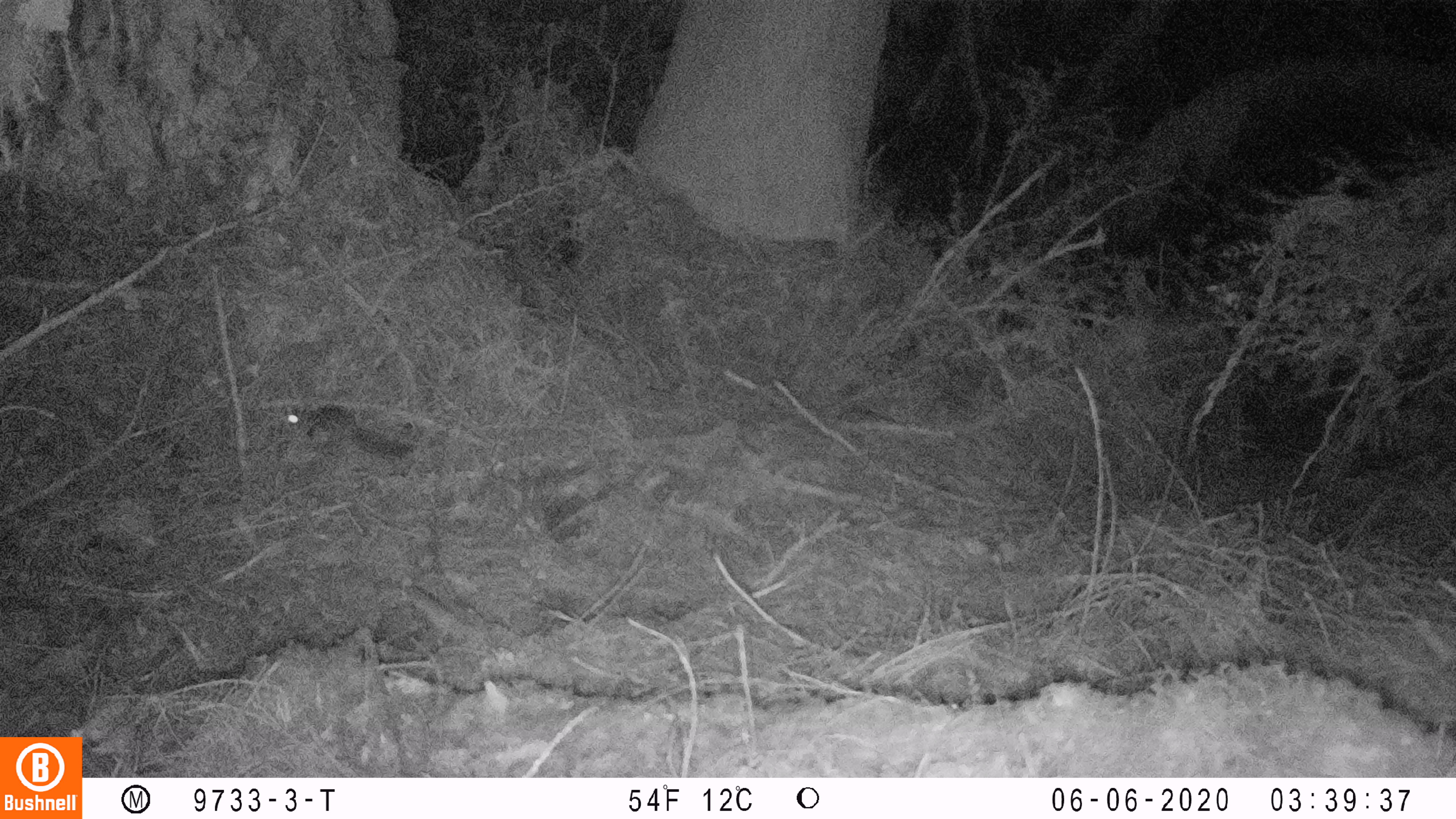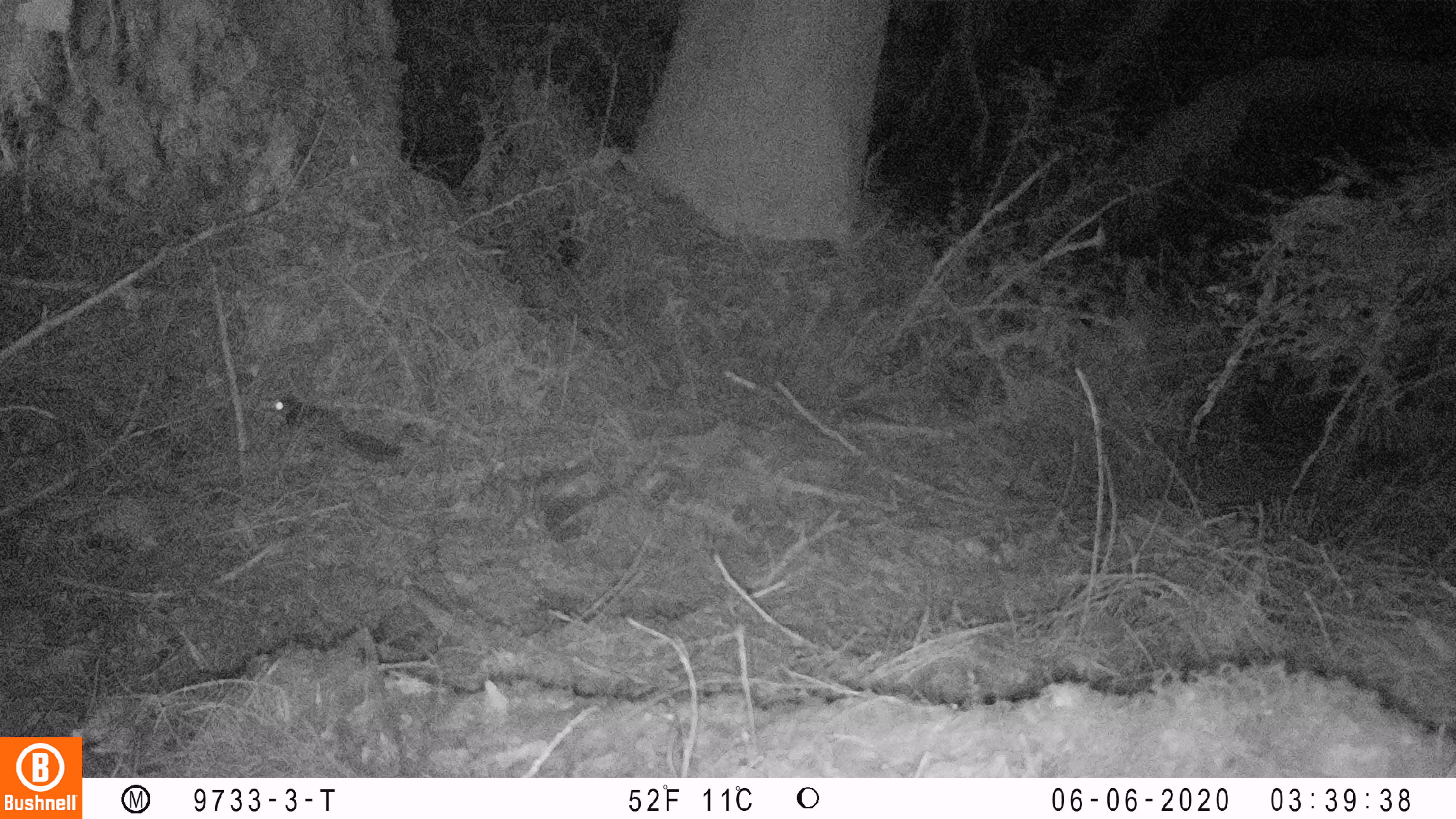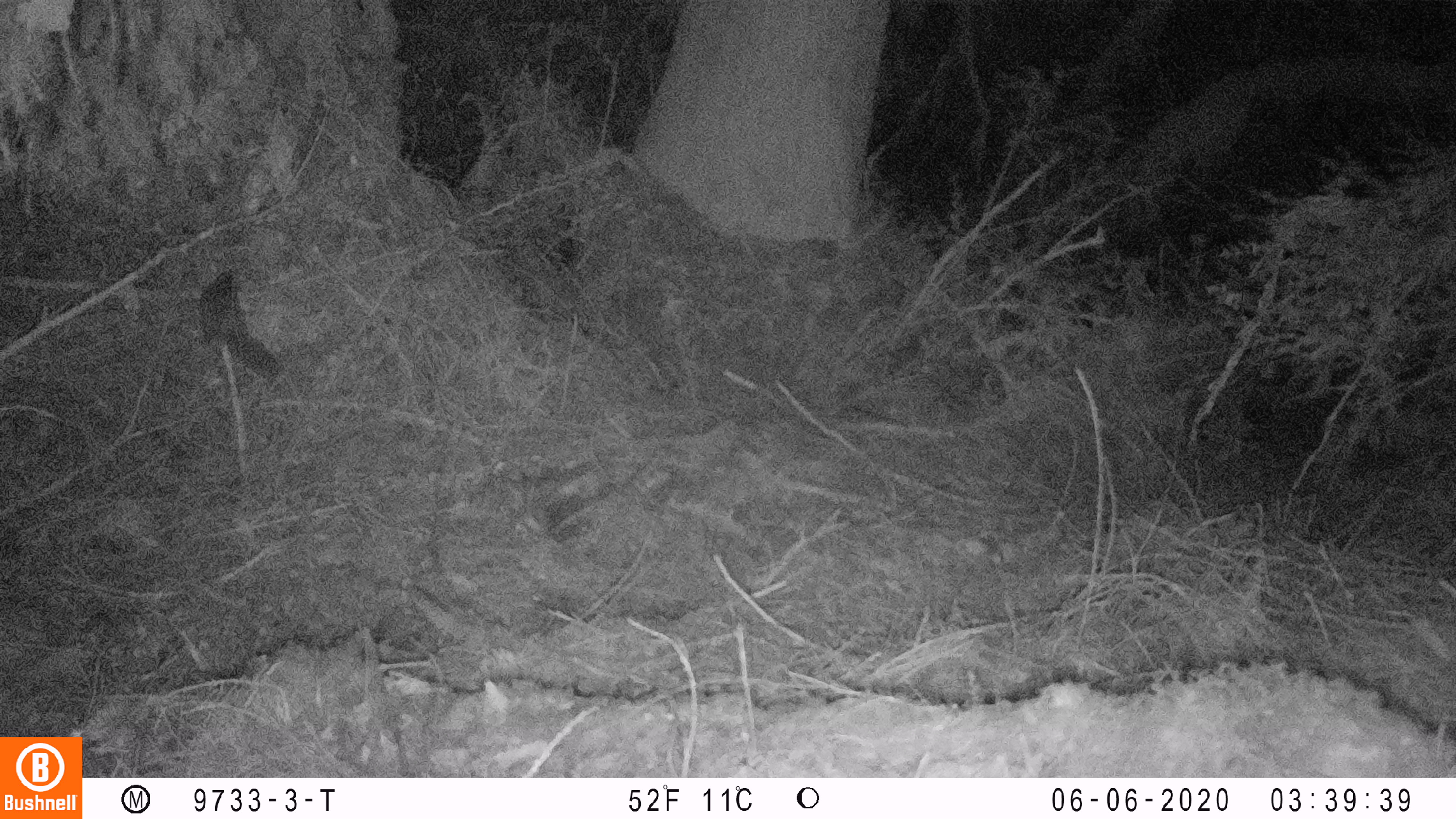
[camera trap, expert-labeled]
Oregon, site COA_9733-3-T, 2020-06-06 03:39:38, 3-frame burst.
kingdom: Animalia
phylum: Chordata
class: Mammalia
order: Rodentia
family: Sciuridae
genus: Glaucomys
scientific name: Glaucomys oregonensis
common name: humboldt's flying squirrel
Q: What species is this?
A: Humboldt's flying squirrel (Glaucomys oregonensis).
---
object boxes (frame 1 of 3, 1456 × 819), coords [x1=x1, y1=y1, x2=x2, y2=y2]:
humboldt's flying squirrel: [x1=274, y1=396, x2=425, y2=467]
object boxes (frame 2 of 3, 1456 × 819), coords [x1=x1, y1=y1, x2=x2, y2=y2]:
humboldt's flying squirrel: [x1=257, y1=384, x2=414, y2=469]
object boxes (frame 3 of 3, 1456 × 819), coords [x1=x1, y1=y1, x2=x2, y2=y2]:
humboldt's flying squirrel: [x1=186, y1=262, x2=297, y2=390]